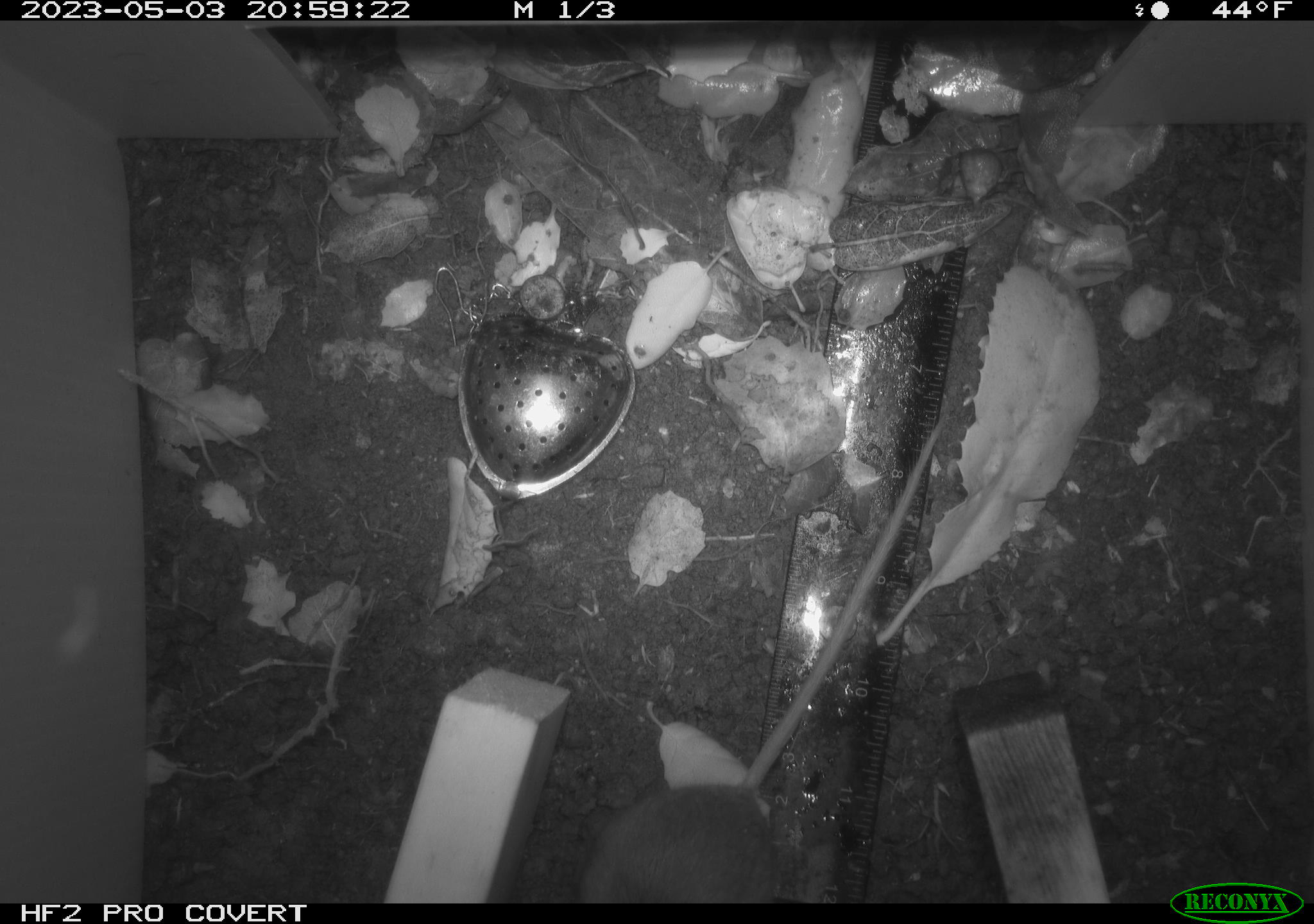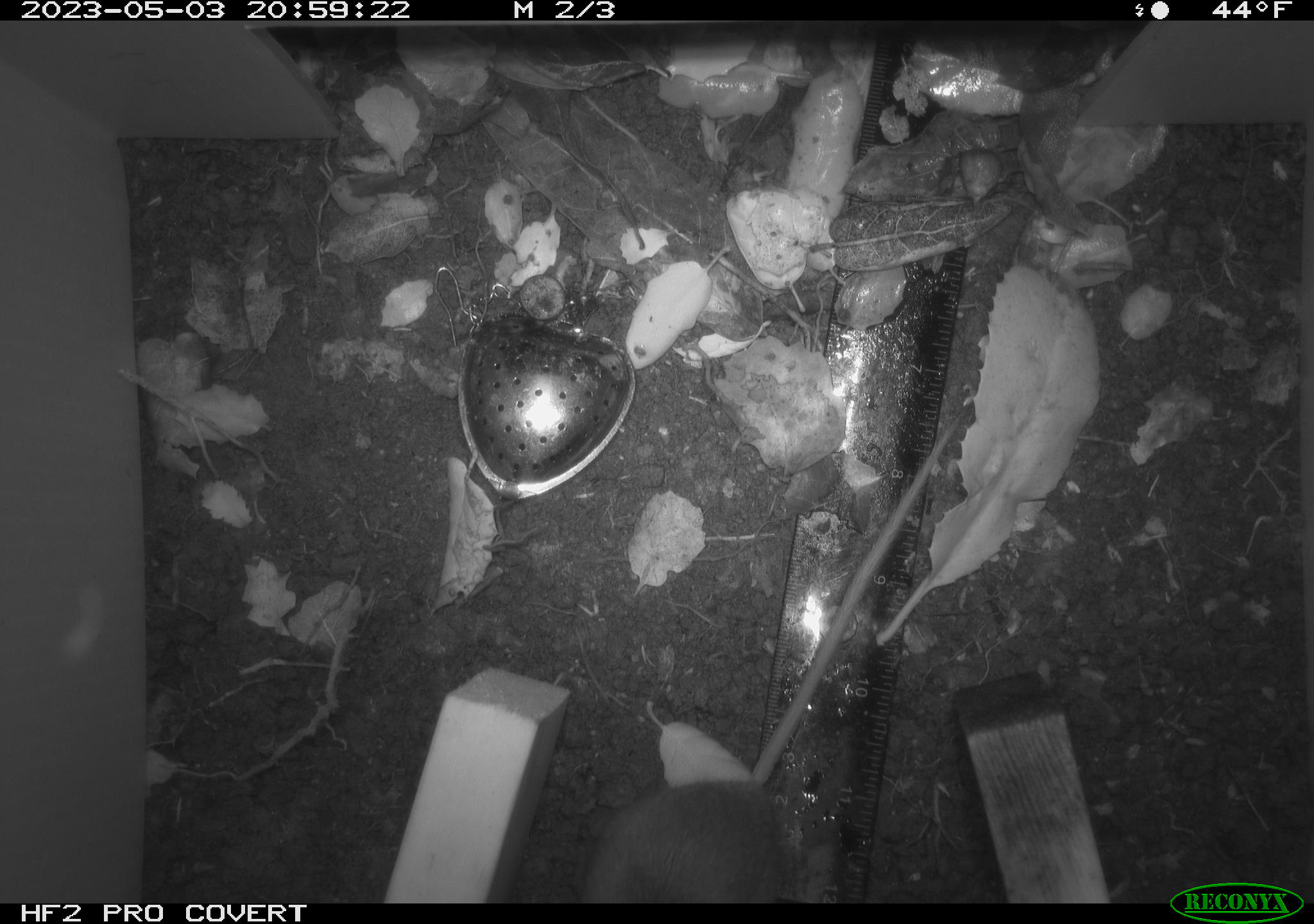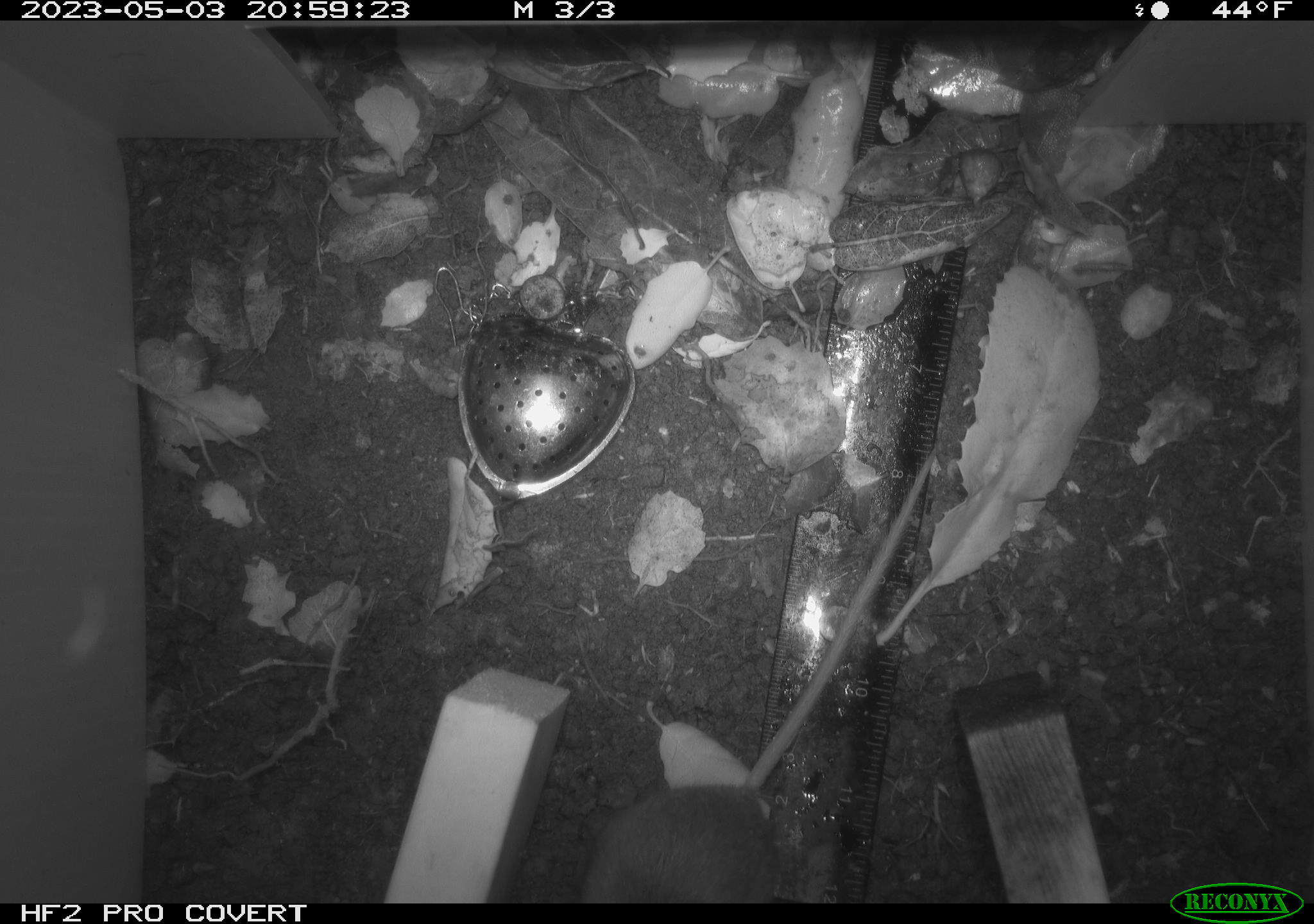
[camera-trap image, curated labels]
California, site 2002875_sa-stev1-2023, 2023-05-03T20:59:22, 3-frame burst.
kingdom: Animalia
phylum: Chordata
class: Mammalia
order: Rodentia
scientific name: Rodentia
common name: mouse species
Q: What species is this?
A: Mouse species (Rodentia).